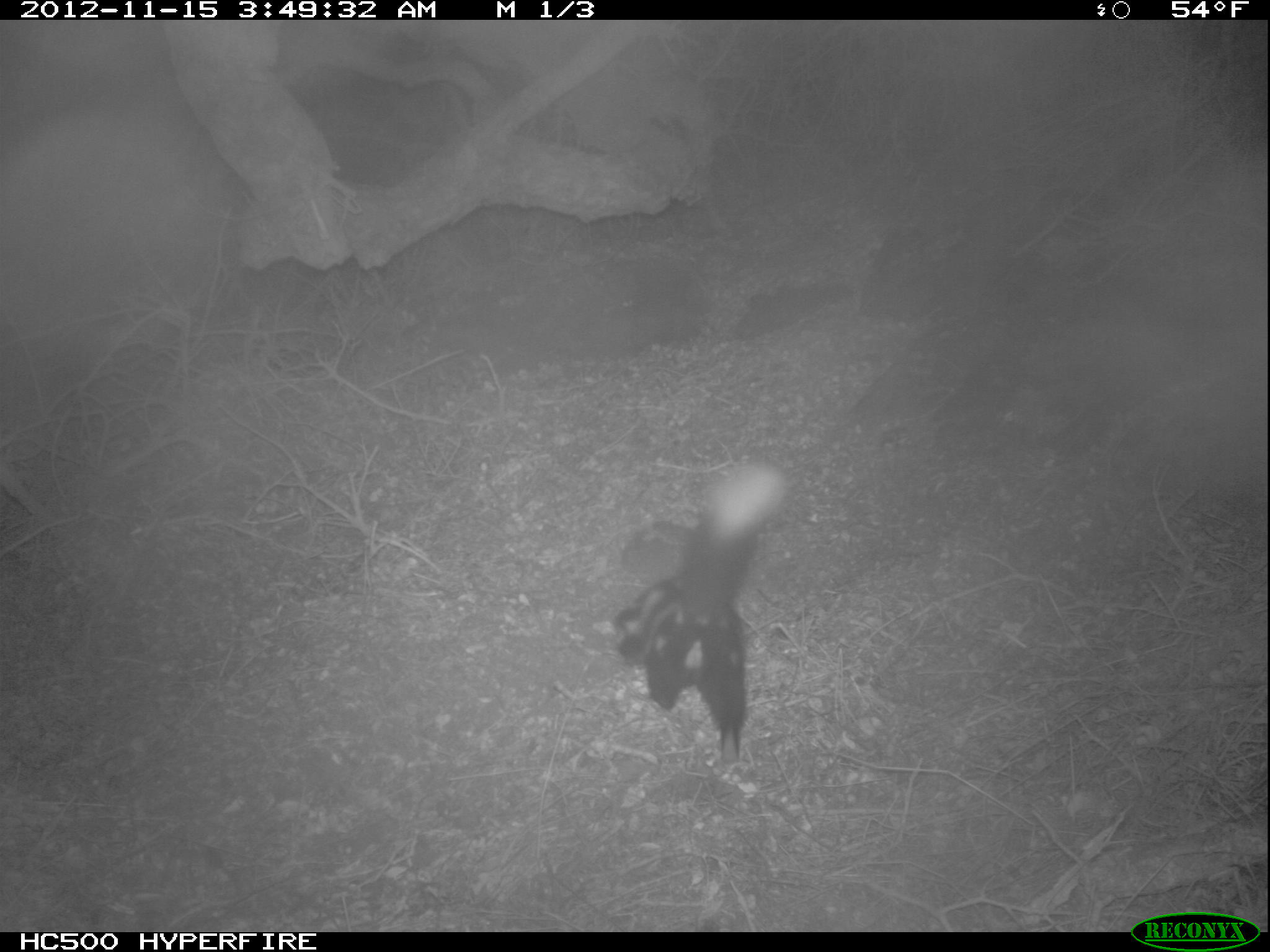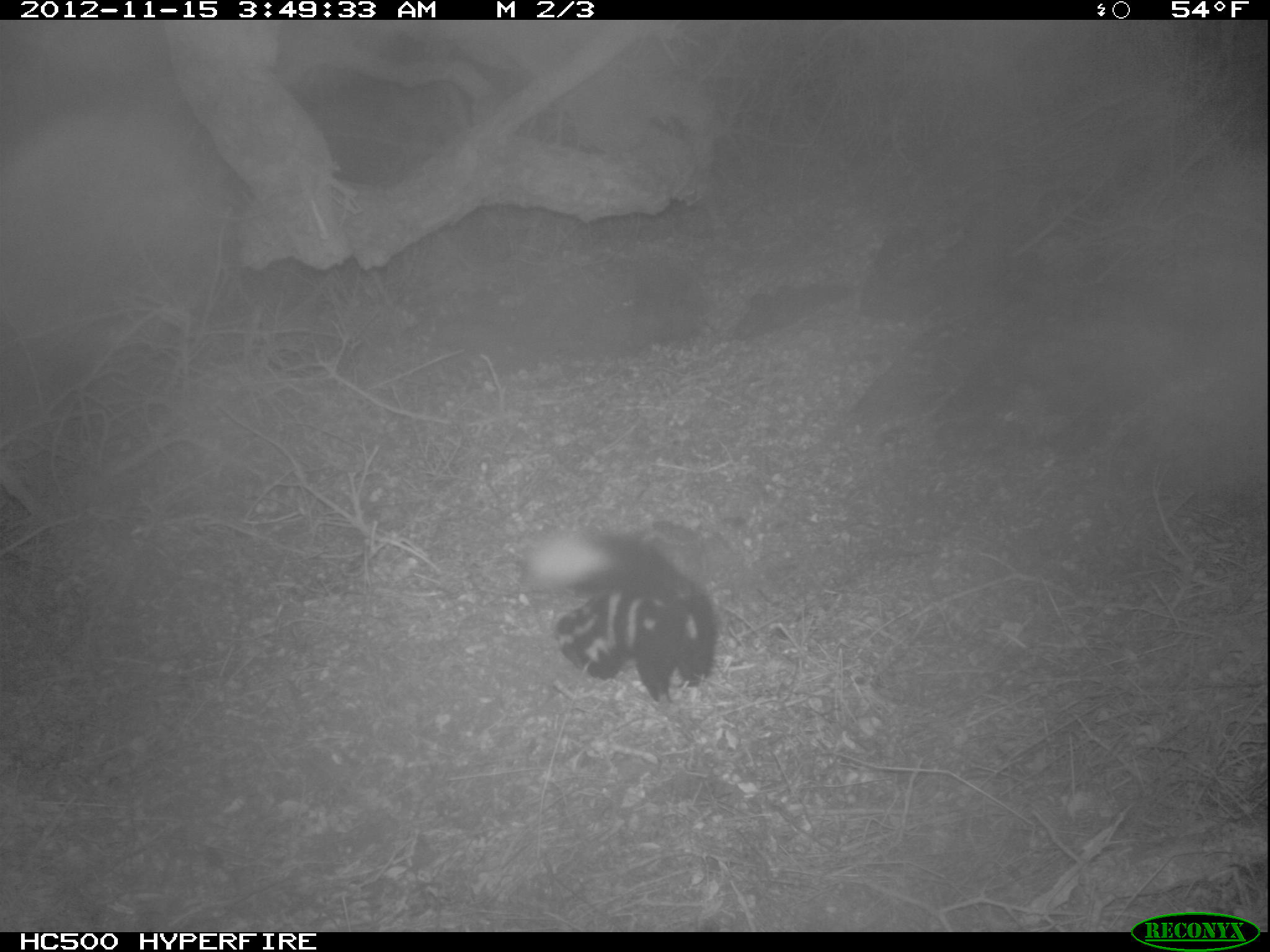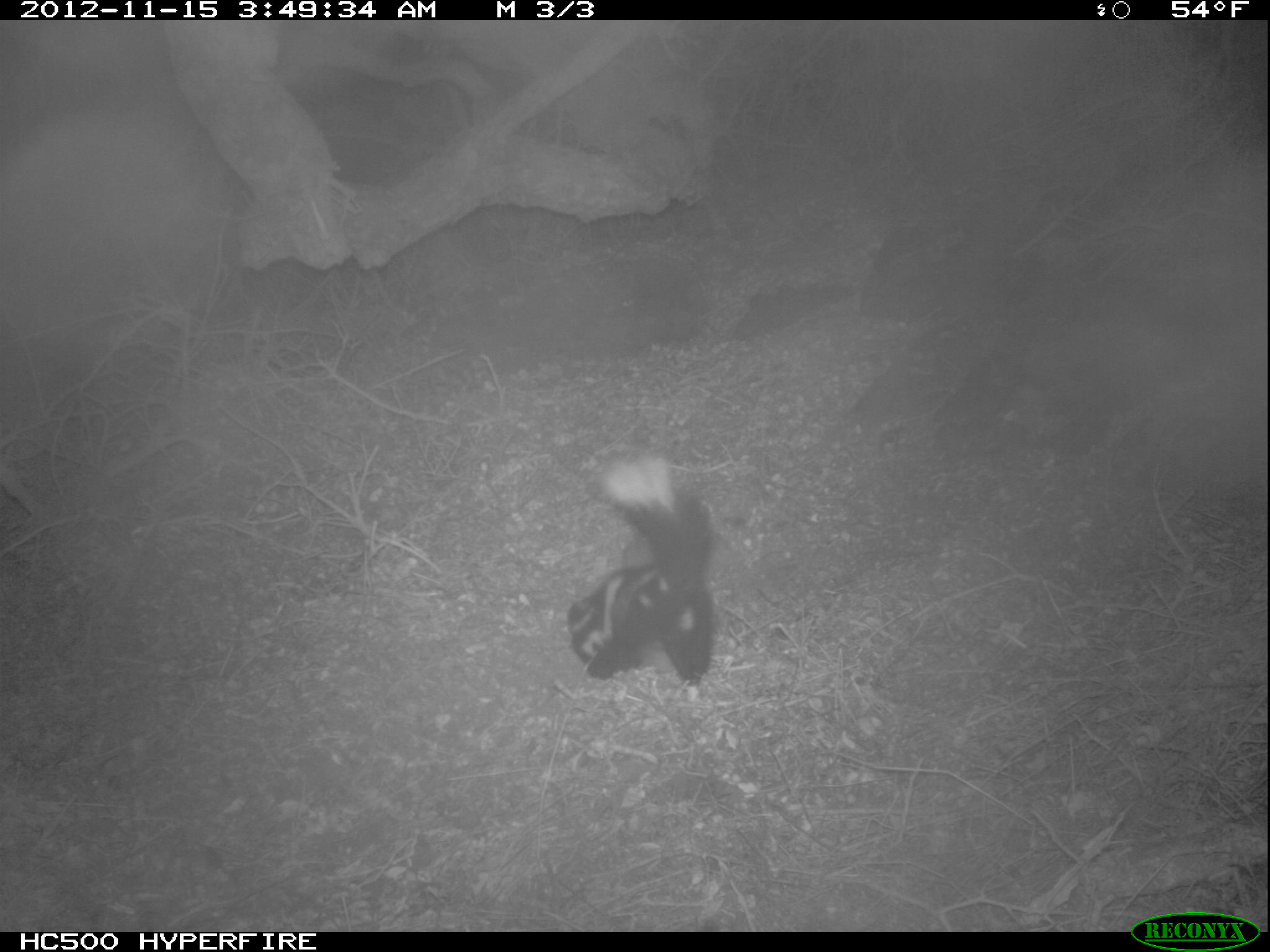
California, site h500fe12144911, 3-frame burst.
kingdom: Animalia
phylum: Chordata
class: Mammalia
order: Carnivora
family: Mephitidae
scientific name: Mephitidae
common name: skunk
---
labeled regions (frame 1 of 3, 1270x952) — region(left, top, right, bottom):
skunk: region(613, 459, 787, 764)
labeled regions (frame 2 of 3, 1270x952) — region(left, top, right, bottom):
skunk: region(526, 526, 718, 705)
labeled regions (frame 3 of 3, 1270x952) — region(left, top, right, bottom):
skunk: region(565, 451, 716, 701)